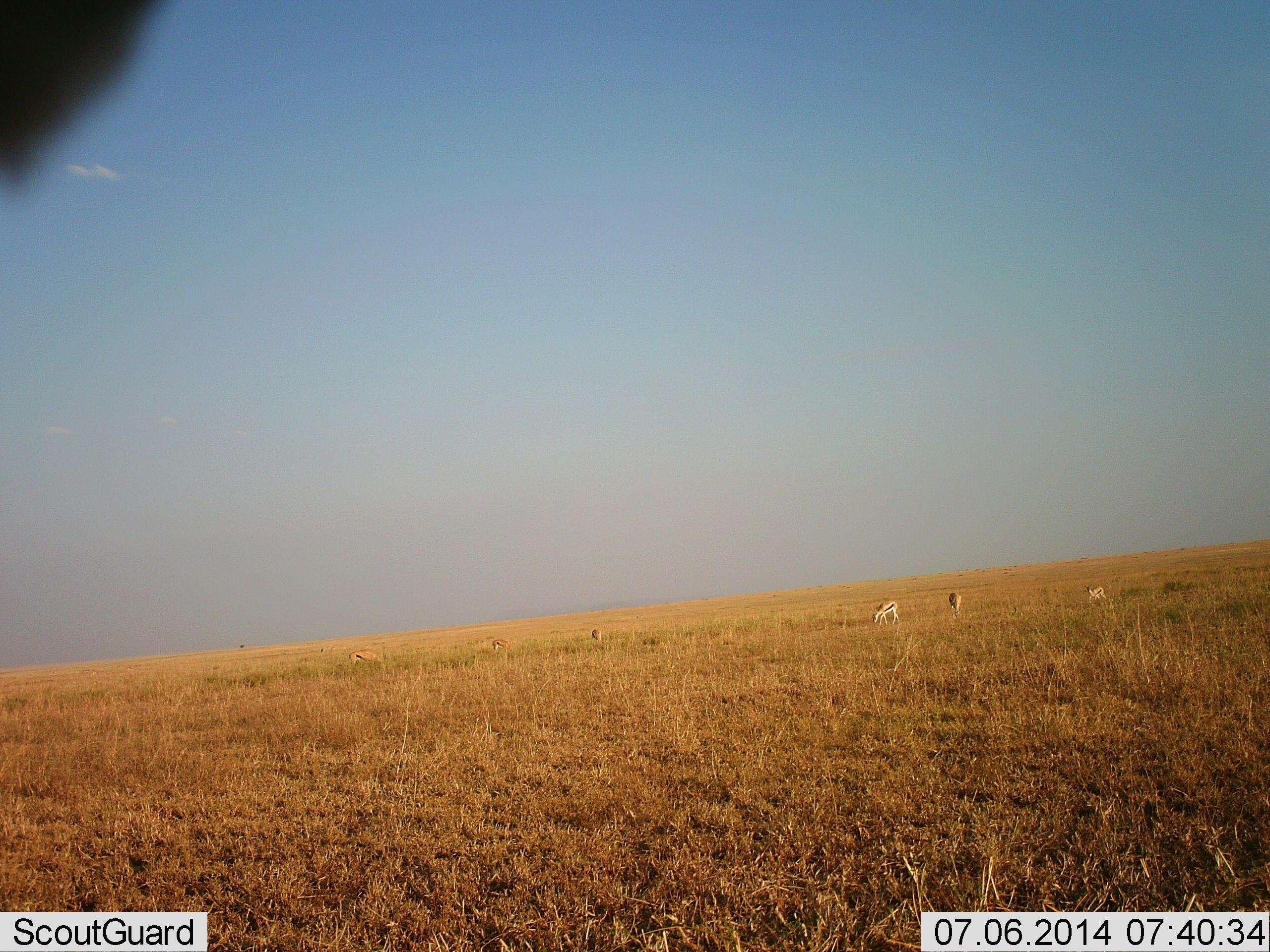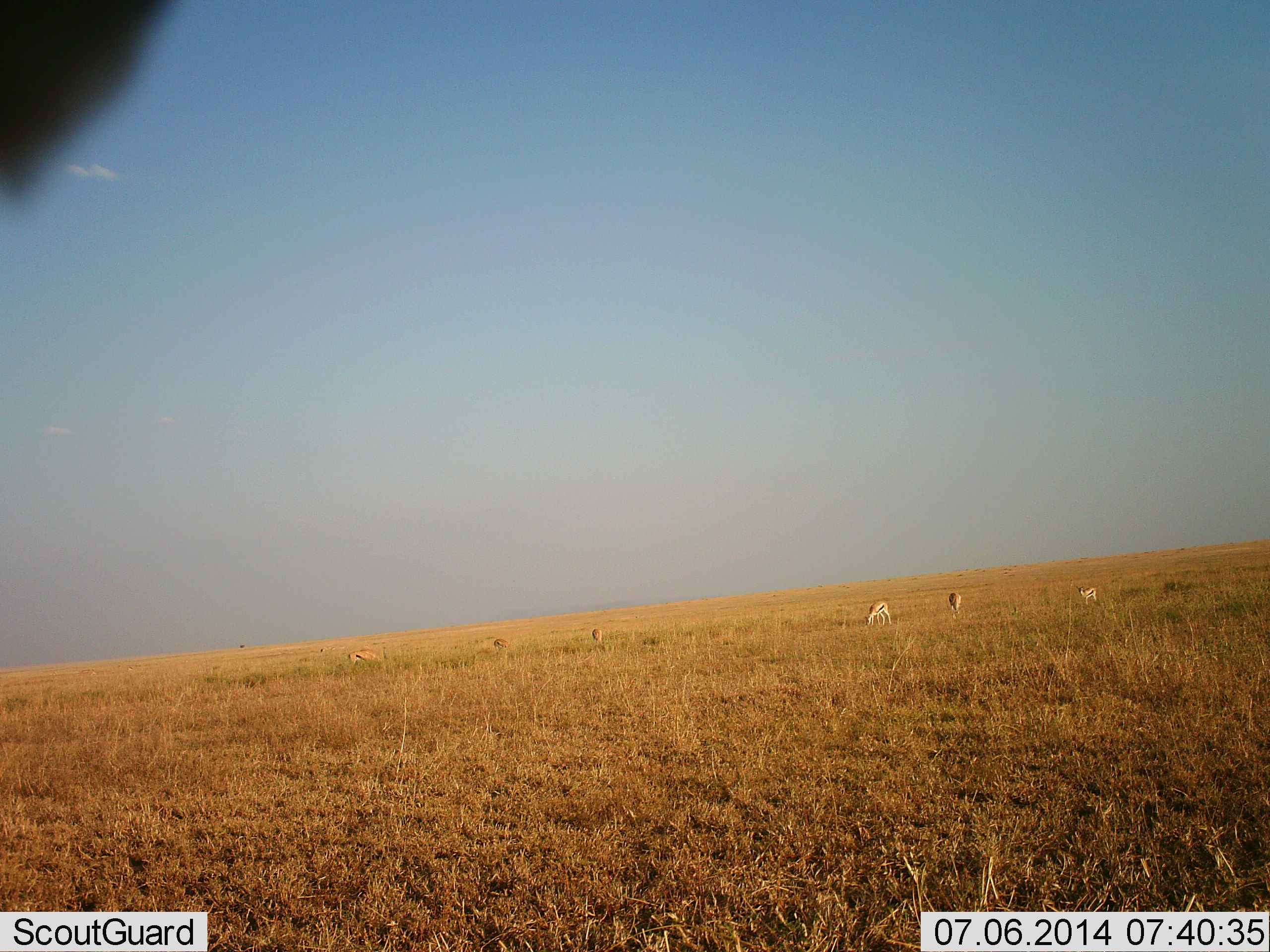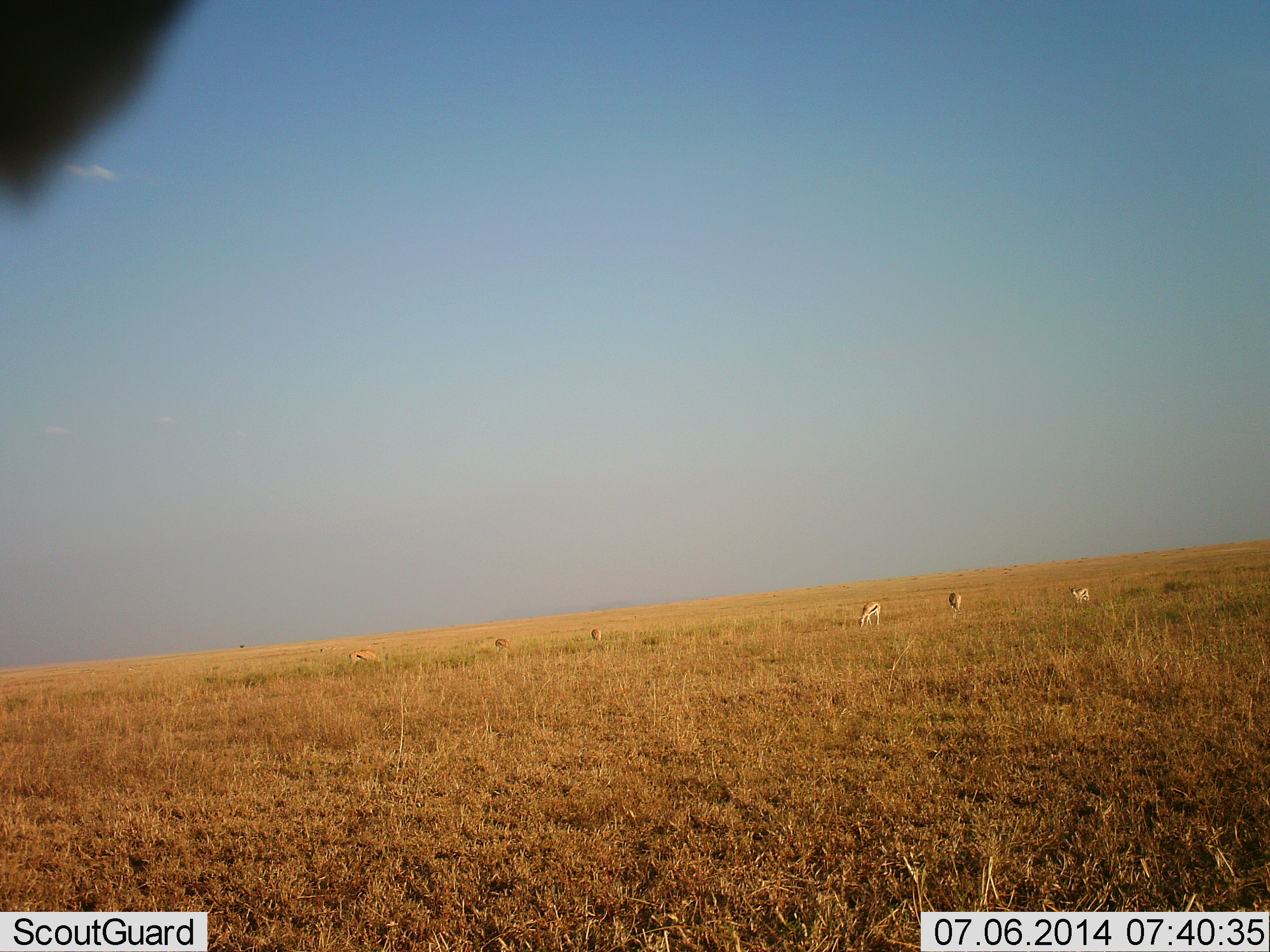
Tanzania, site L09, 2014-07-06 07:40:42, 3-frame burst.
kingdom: Animalia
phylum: Chordata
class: Mammalia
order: Artiodactyla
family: Bovidae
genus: Eudorcas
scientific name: Eudorcas thomsonii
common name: thomson's gazelle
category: gazellethomsons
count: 6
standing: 30%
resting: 0%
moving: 30%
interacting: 10%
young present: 0%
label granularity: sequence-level